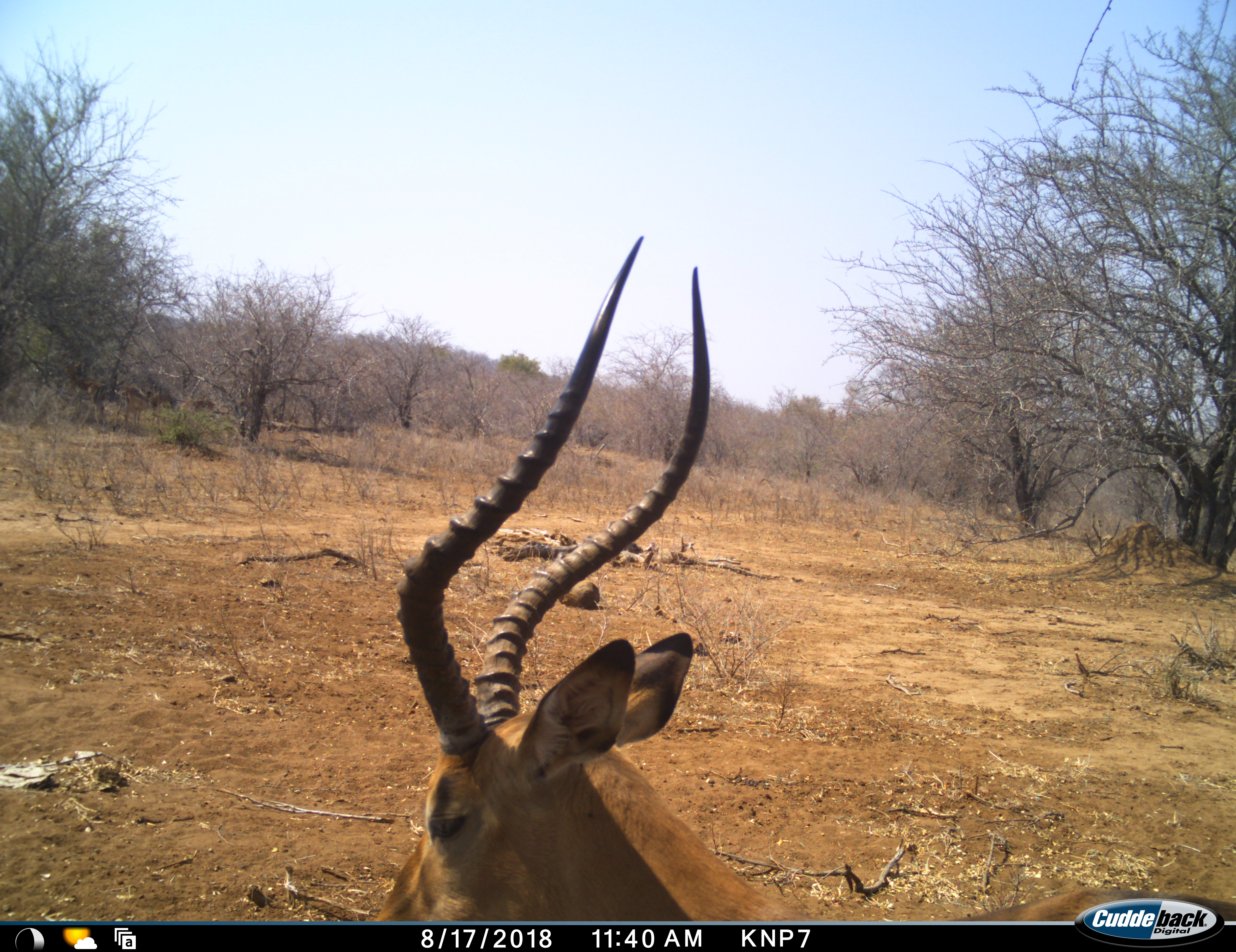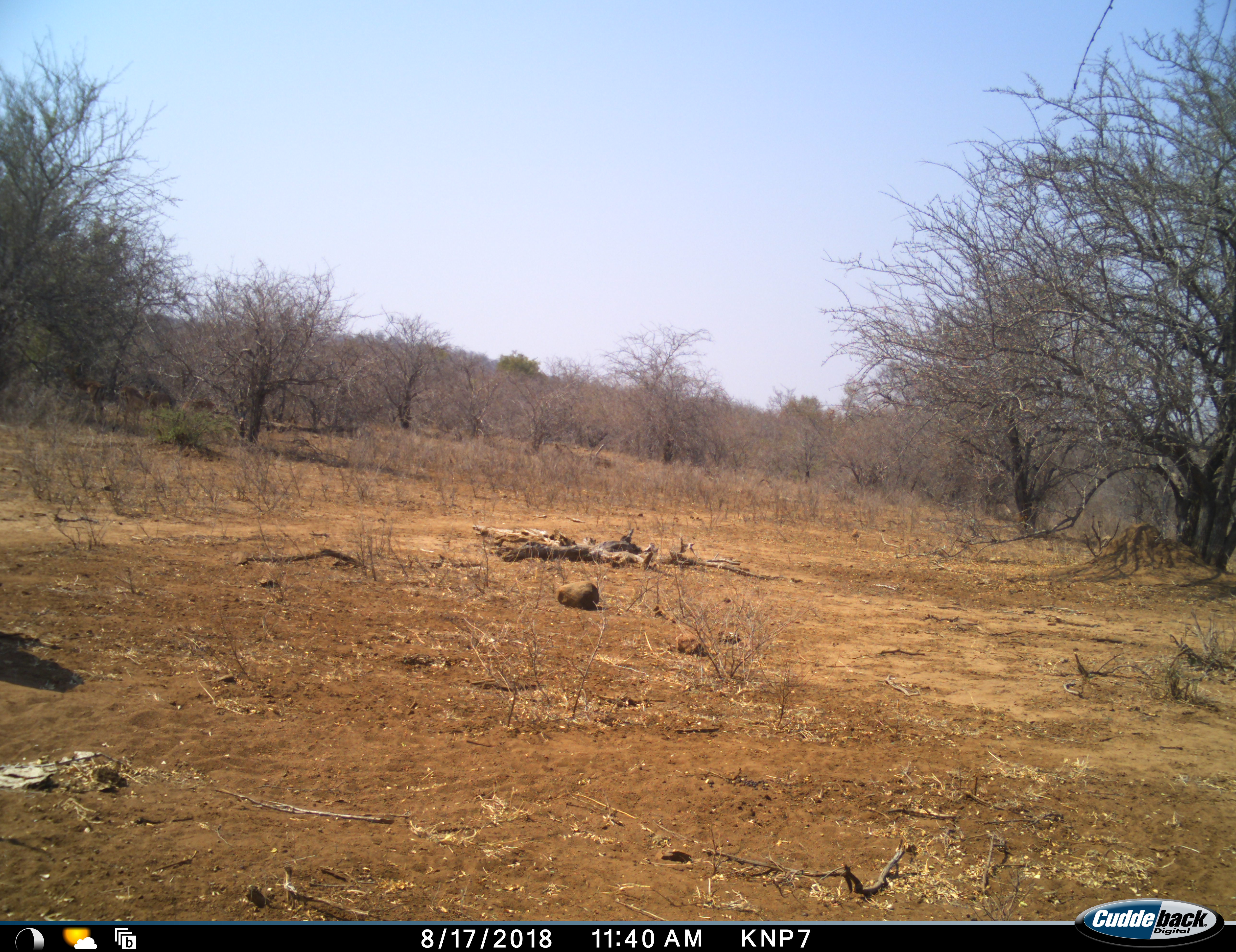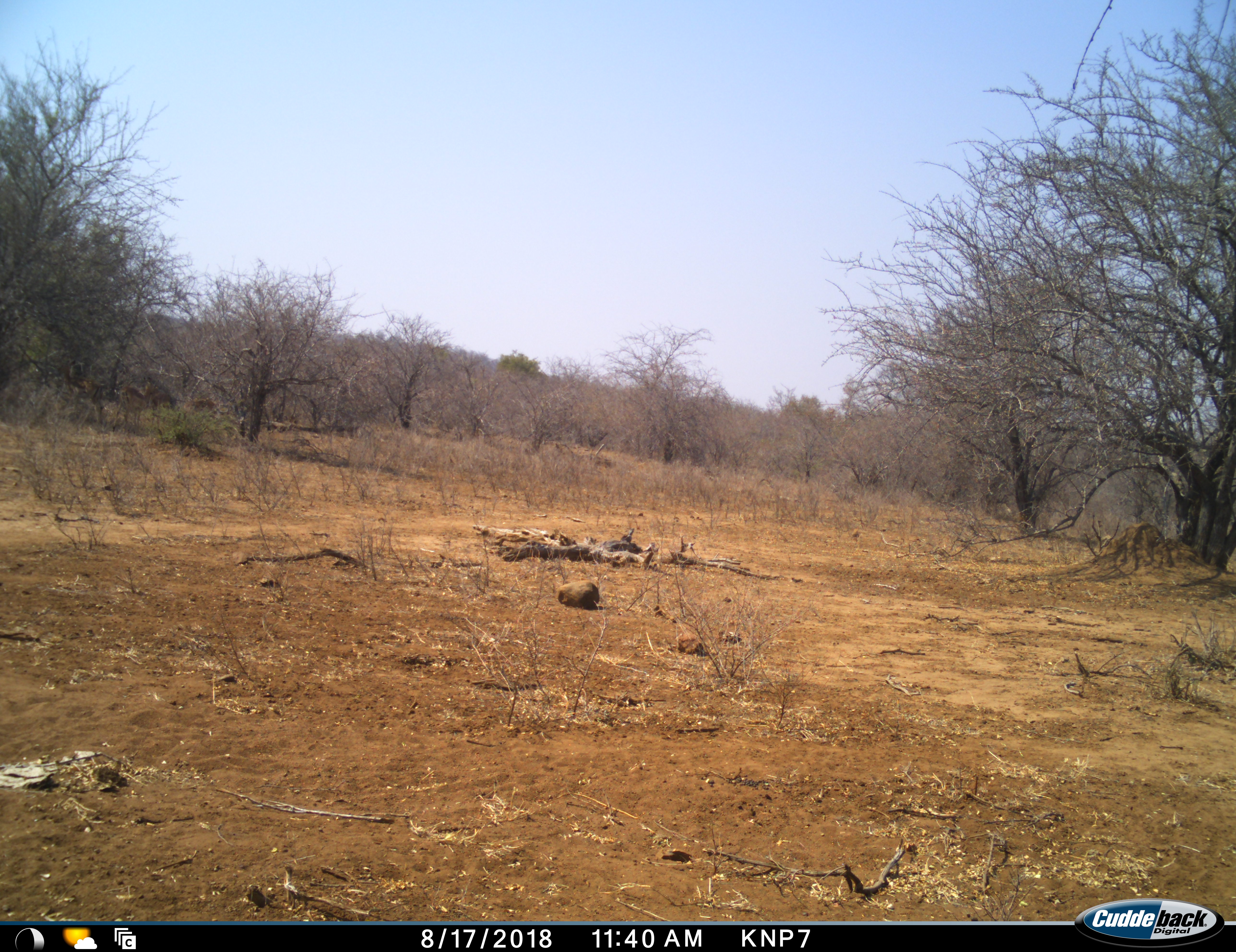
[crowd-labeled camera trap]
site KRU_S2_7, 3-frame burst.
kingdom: Animalia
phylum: Chordata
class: Mammalia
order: Artiodactyla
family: Bovidae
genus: Aepyceros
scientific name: Aepyceros melampus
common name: impala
Impala (Aepyceros melampus), count 1. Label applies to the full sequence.